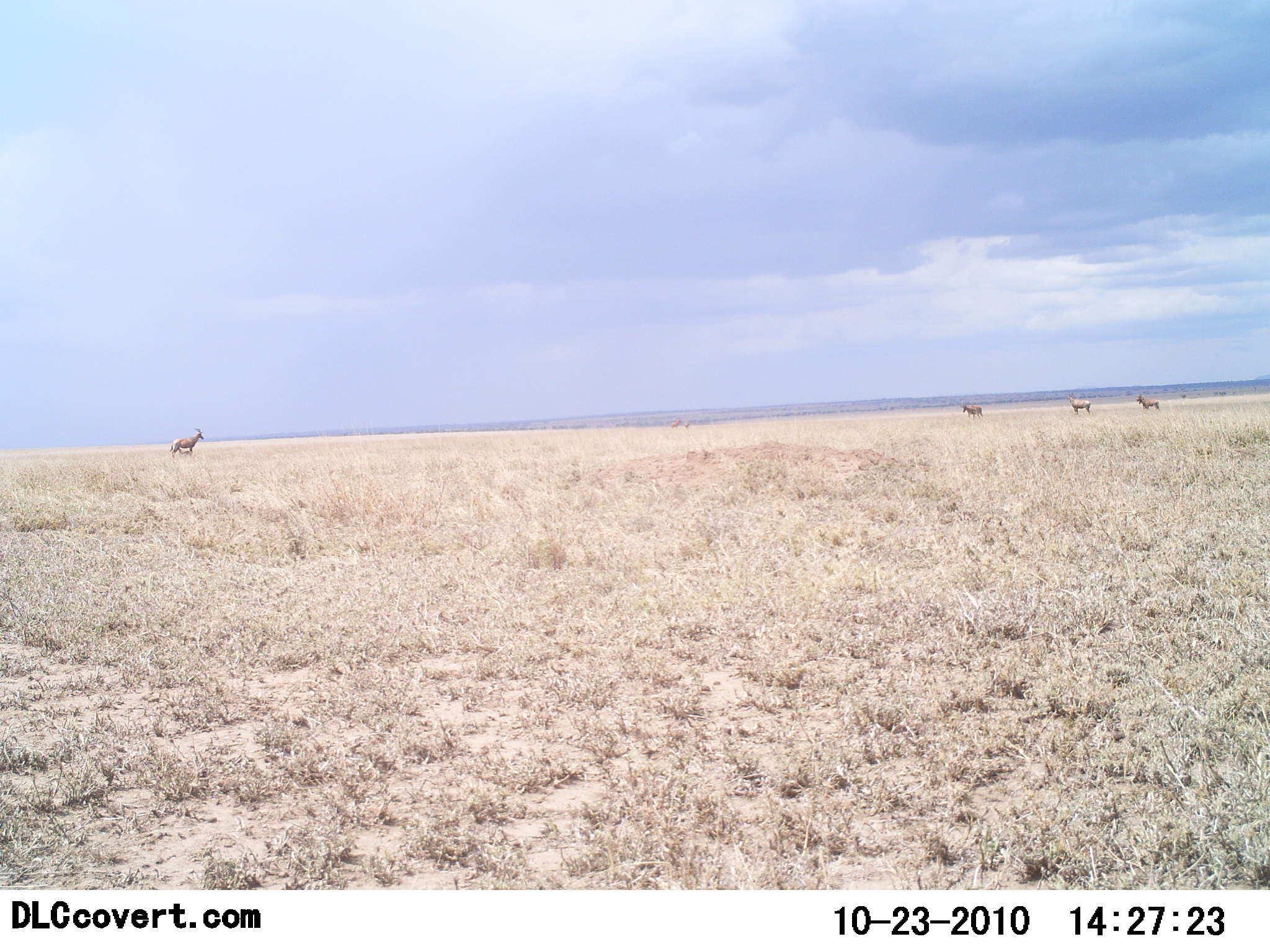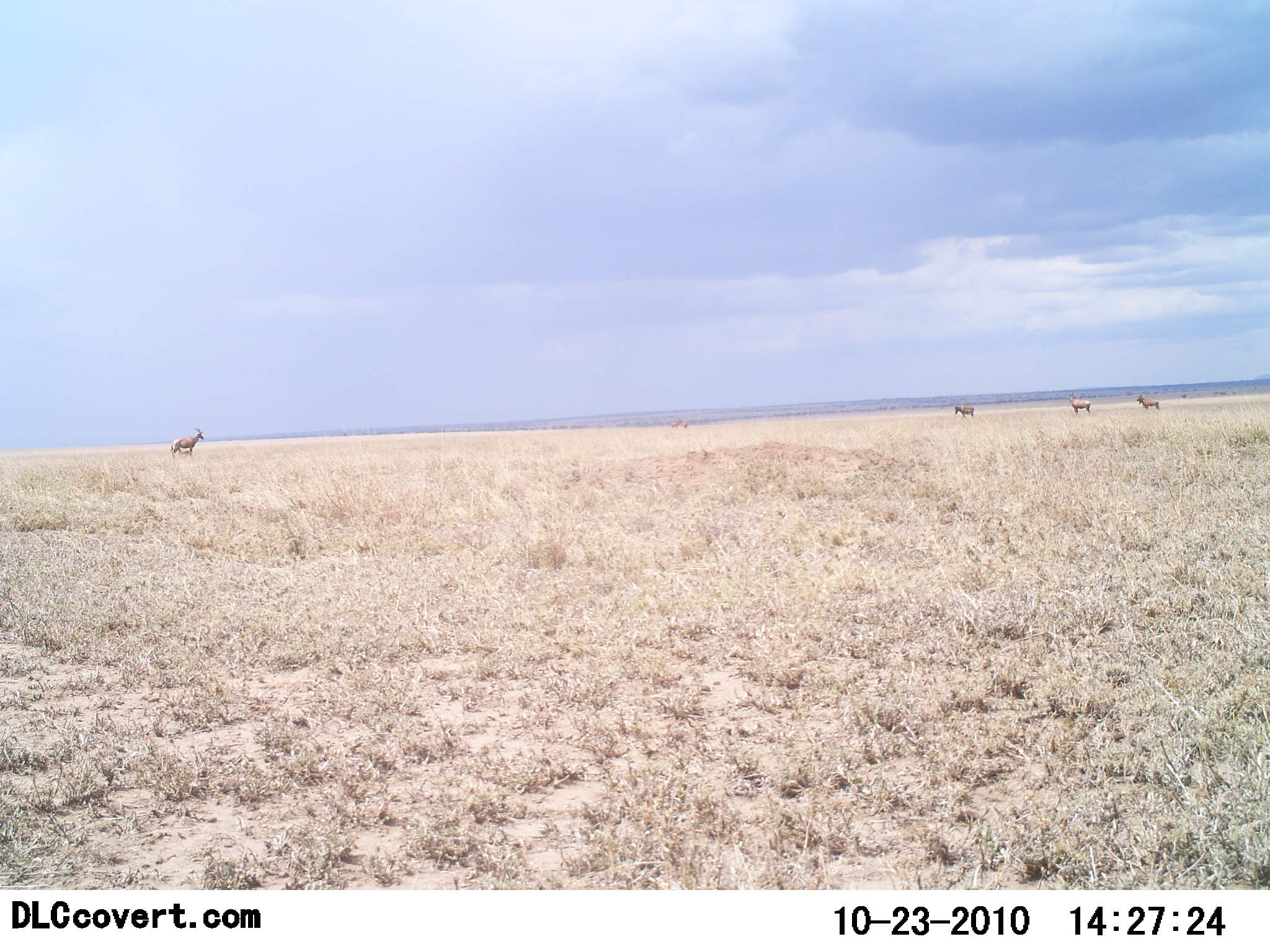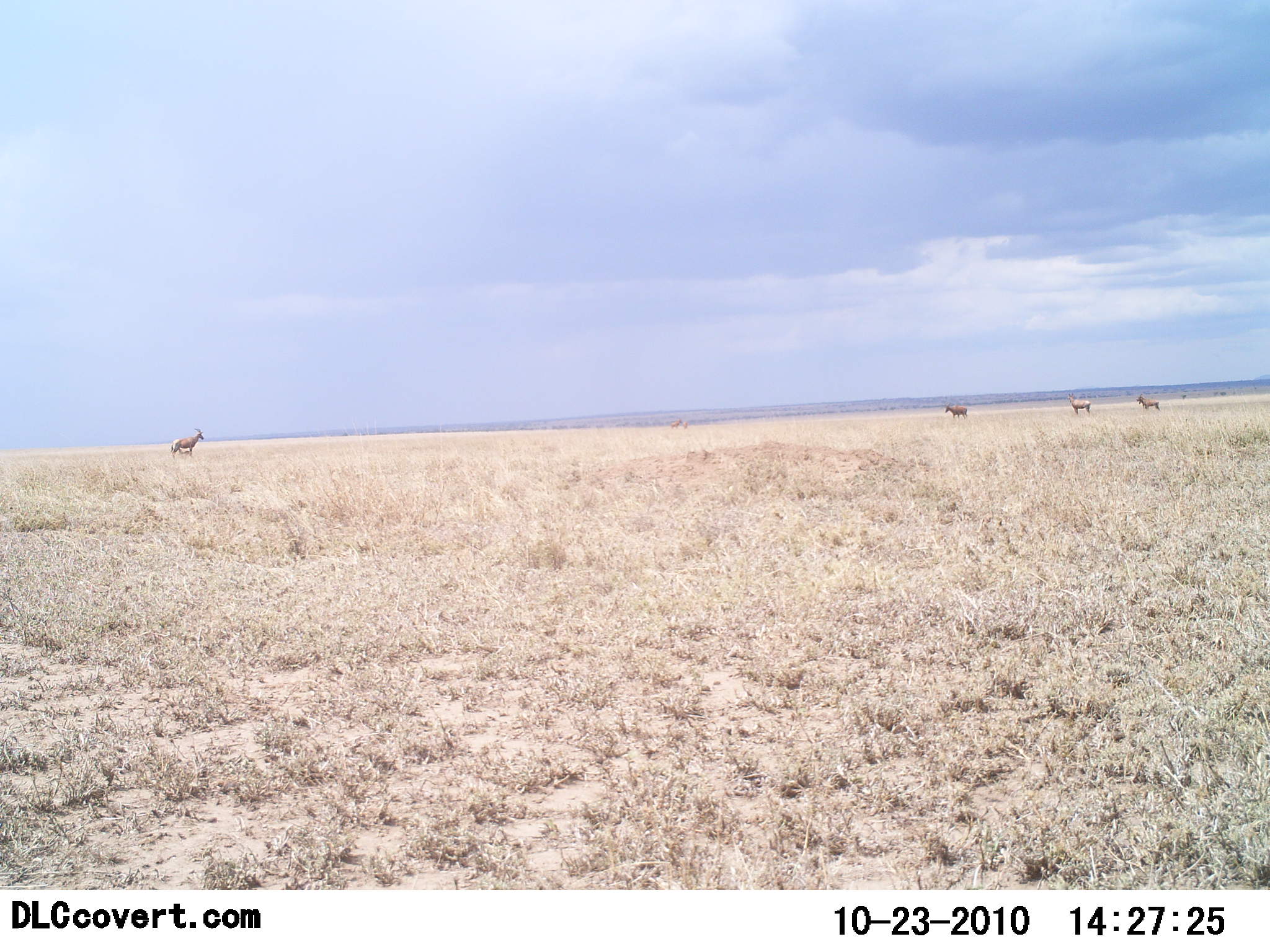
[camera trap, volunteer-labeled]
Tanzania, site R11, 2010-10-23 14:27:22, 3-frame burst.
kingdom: Animalia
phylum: Chordata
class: Mammalia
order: Artiodactyla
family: Bovidae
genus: Alcelaphus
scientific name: Alcelaphus buselaphus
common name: hartebeest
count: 4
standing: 100%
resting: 0%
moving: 43%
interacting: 0%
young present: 0%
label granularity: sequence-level